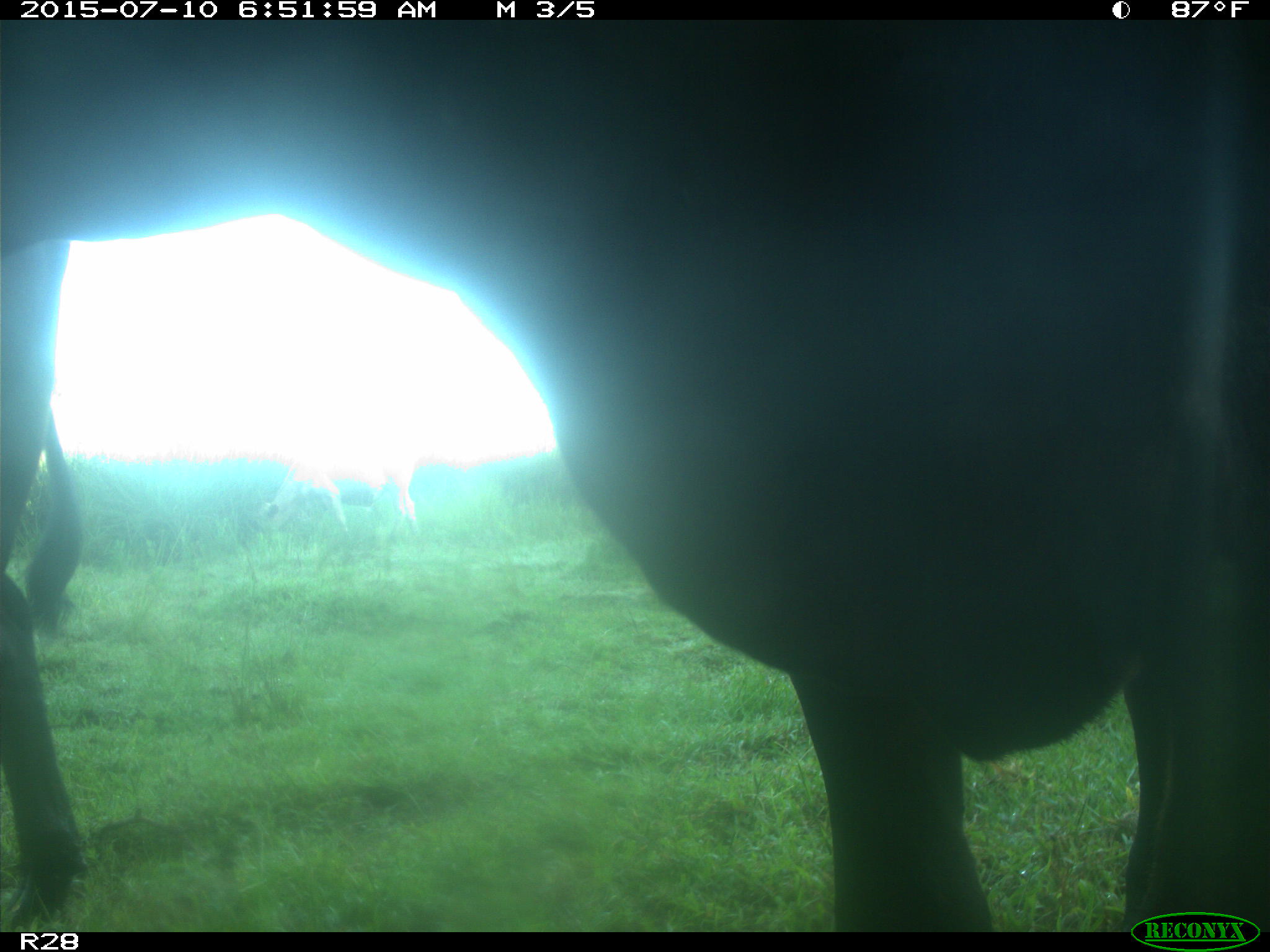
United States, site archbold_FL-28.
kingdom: Animalia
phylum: Chordata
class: Mammalia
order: Artiodactyla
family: Bovidae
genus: Bos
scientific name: Bos taurus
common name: domestic cow